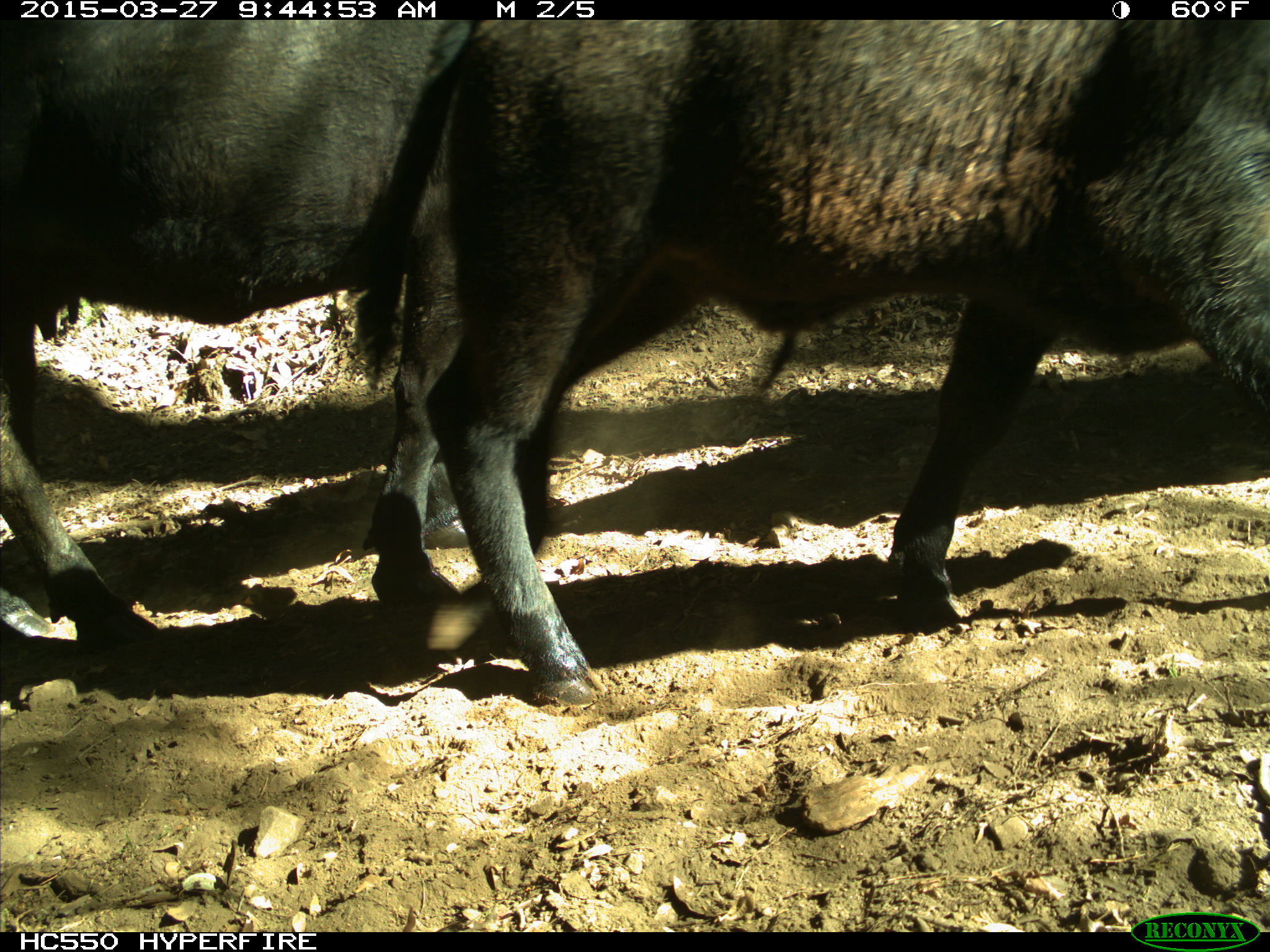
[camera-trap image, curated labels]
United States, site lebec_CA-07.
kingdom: Animalia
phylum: Chordata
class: Mammalia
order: Artiodactyla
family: Bovidae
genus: Bos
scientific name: Bos taurus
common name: domestic cow